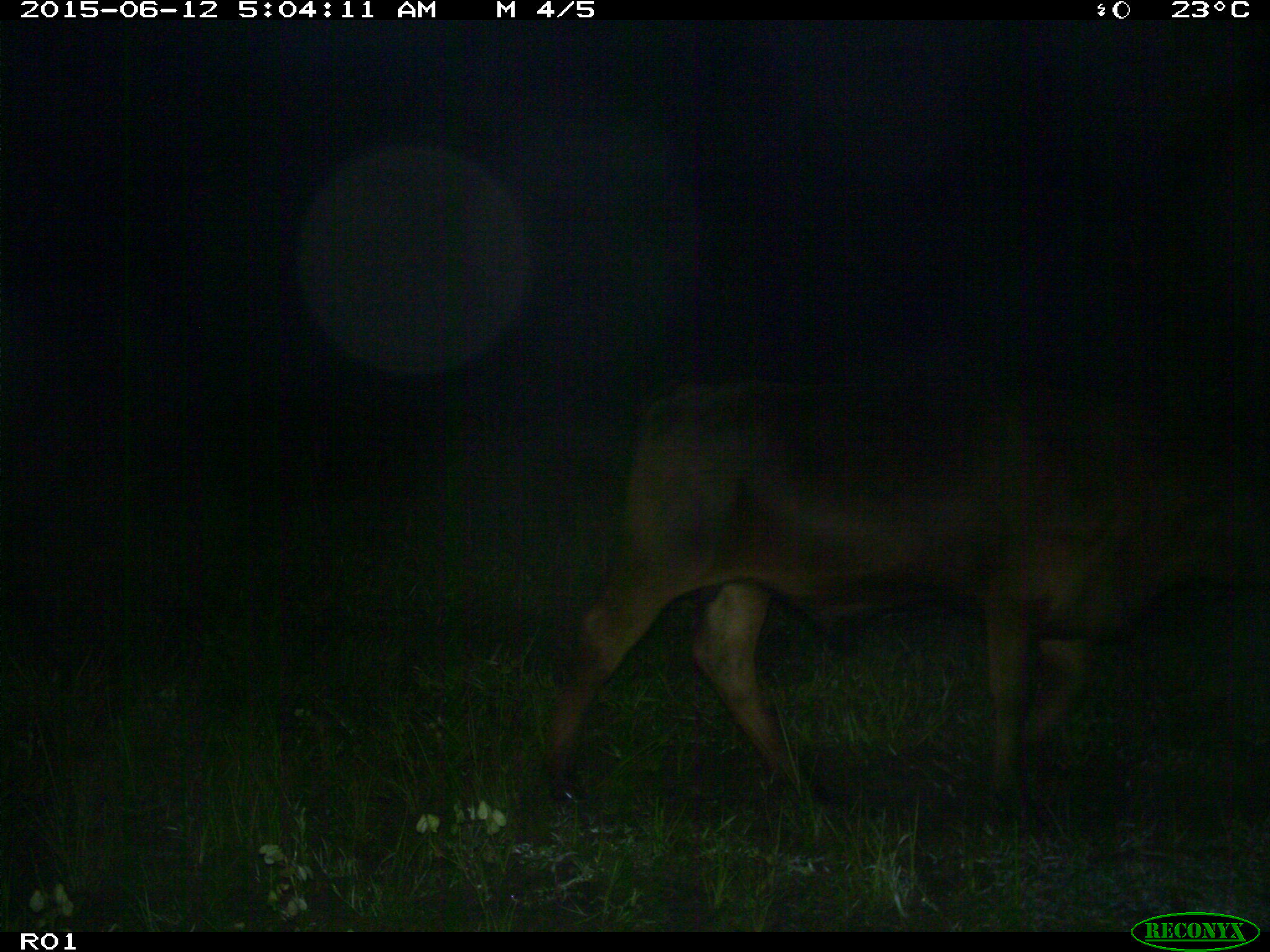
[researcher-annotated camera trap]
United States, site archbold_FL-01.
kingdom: Animalia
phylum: Chordata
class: Mammalia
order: Artiodactyla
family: Bovidae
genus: Bos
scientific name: Bos taurus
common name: domestic cow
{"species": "Bos taurus (domestic cow)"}